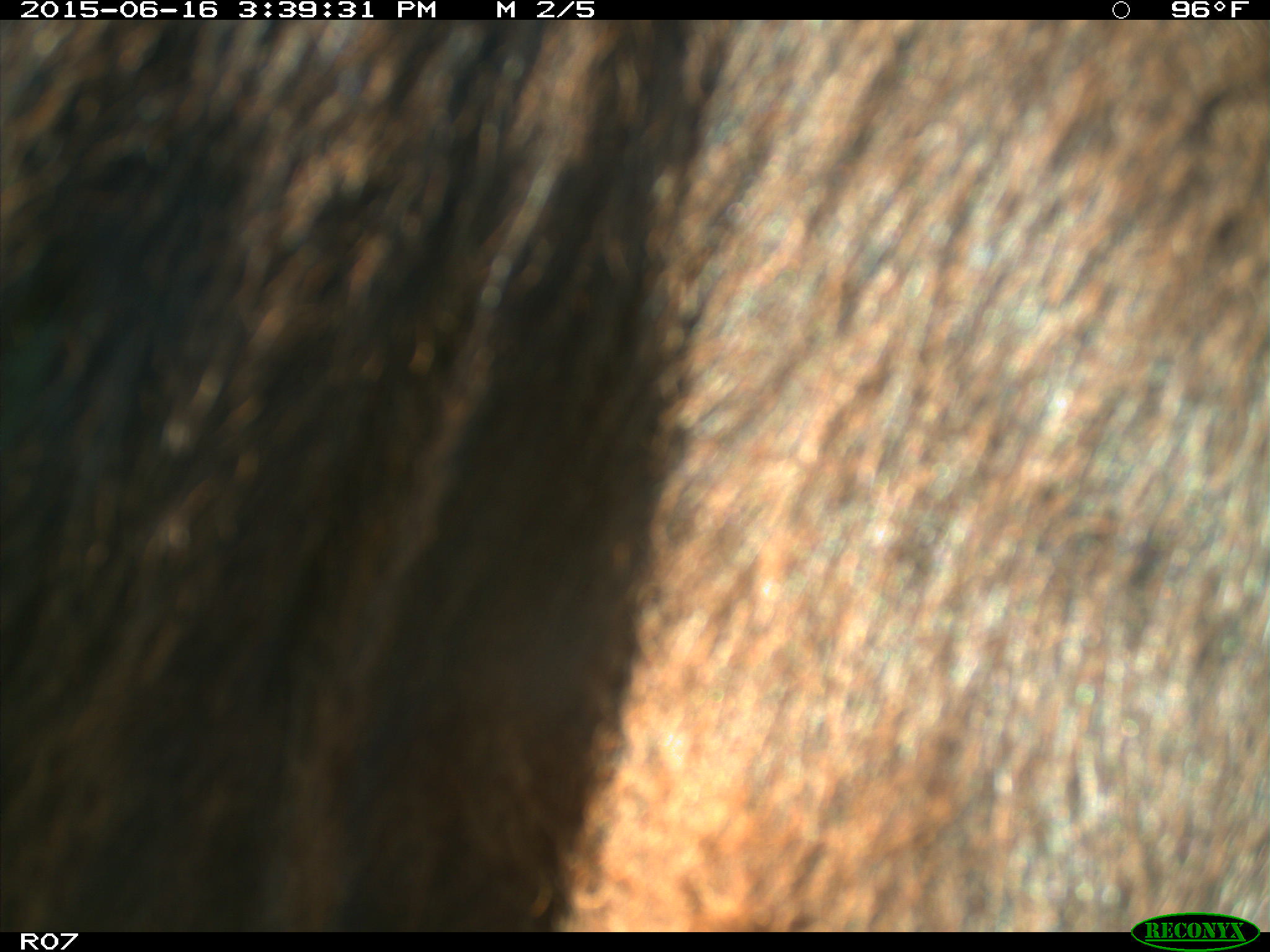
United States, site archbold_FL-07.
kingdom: Animalia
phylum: Chordata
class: Mammalia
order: Artiodactyla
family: Bovidae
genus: Bos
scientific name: Bos taurus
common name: domestic cow